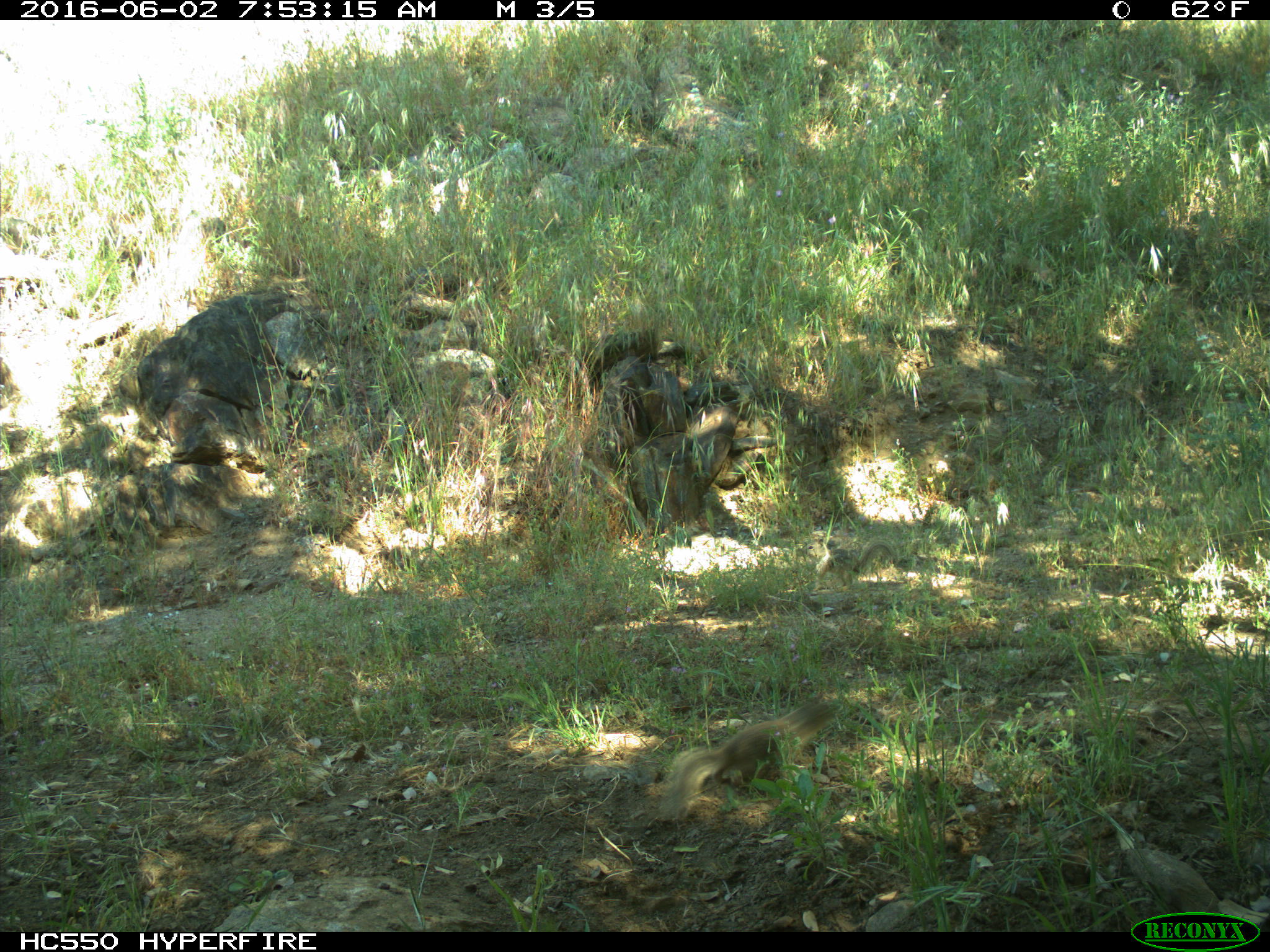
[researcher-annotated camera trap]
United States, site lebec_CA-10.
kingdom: Animalia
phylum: Chordata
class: Mammalia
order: Rodentia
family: Sciuridae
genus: Otospermophilus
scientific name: Otospermophilus beecheyi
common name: california ground squirrel